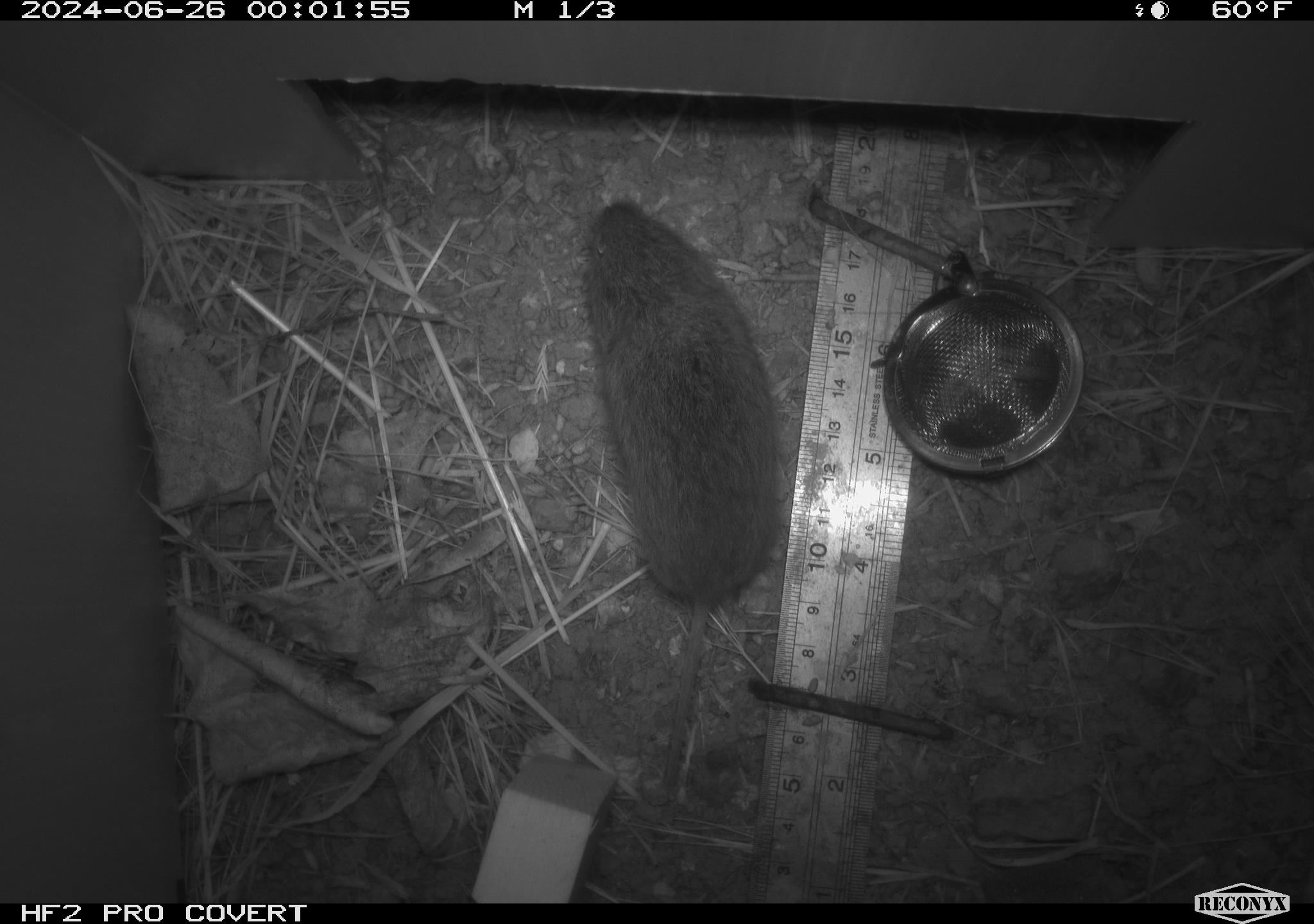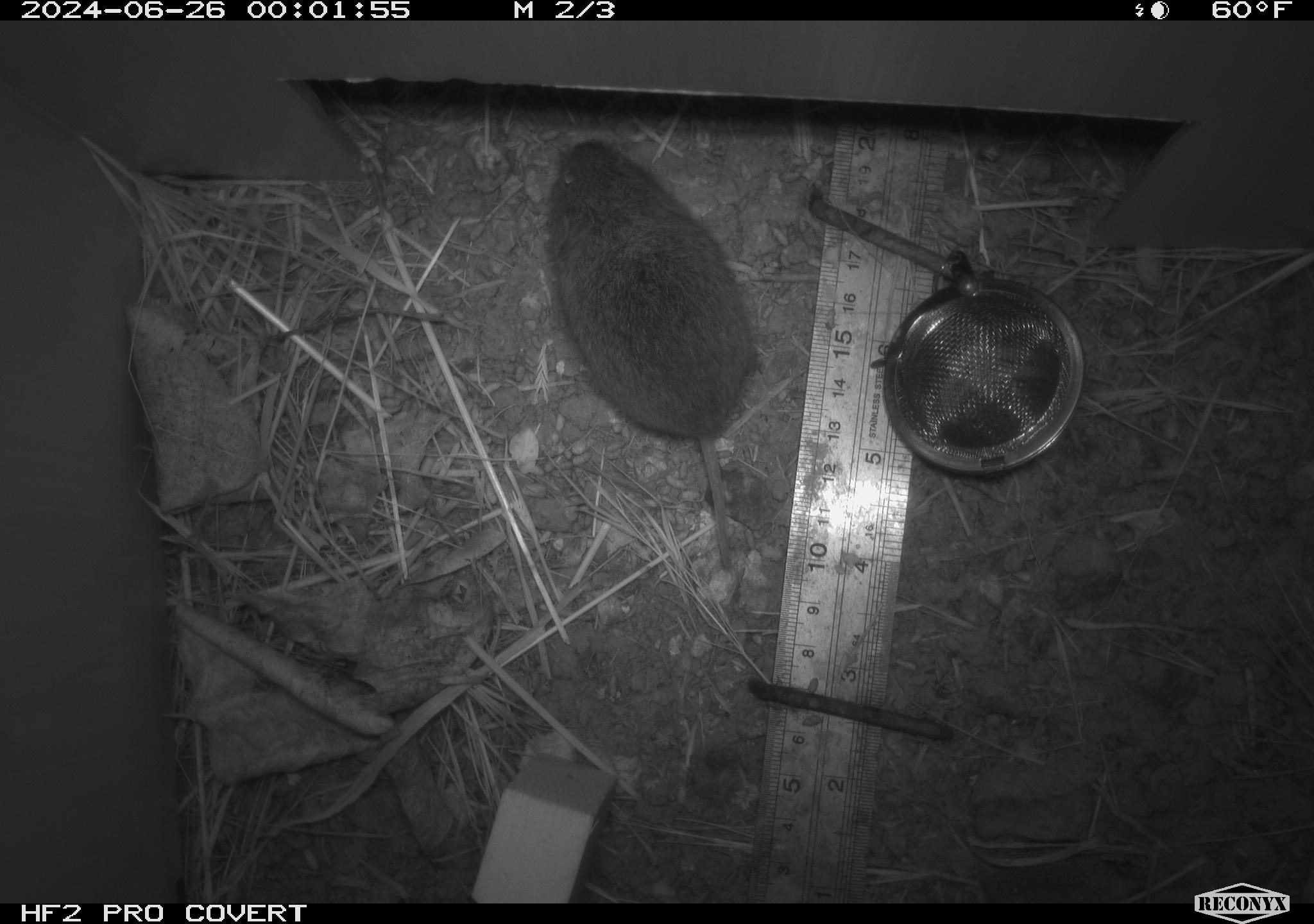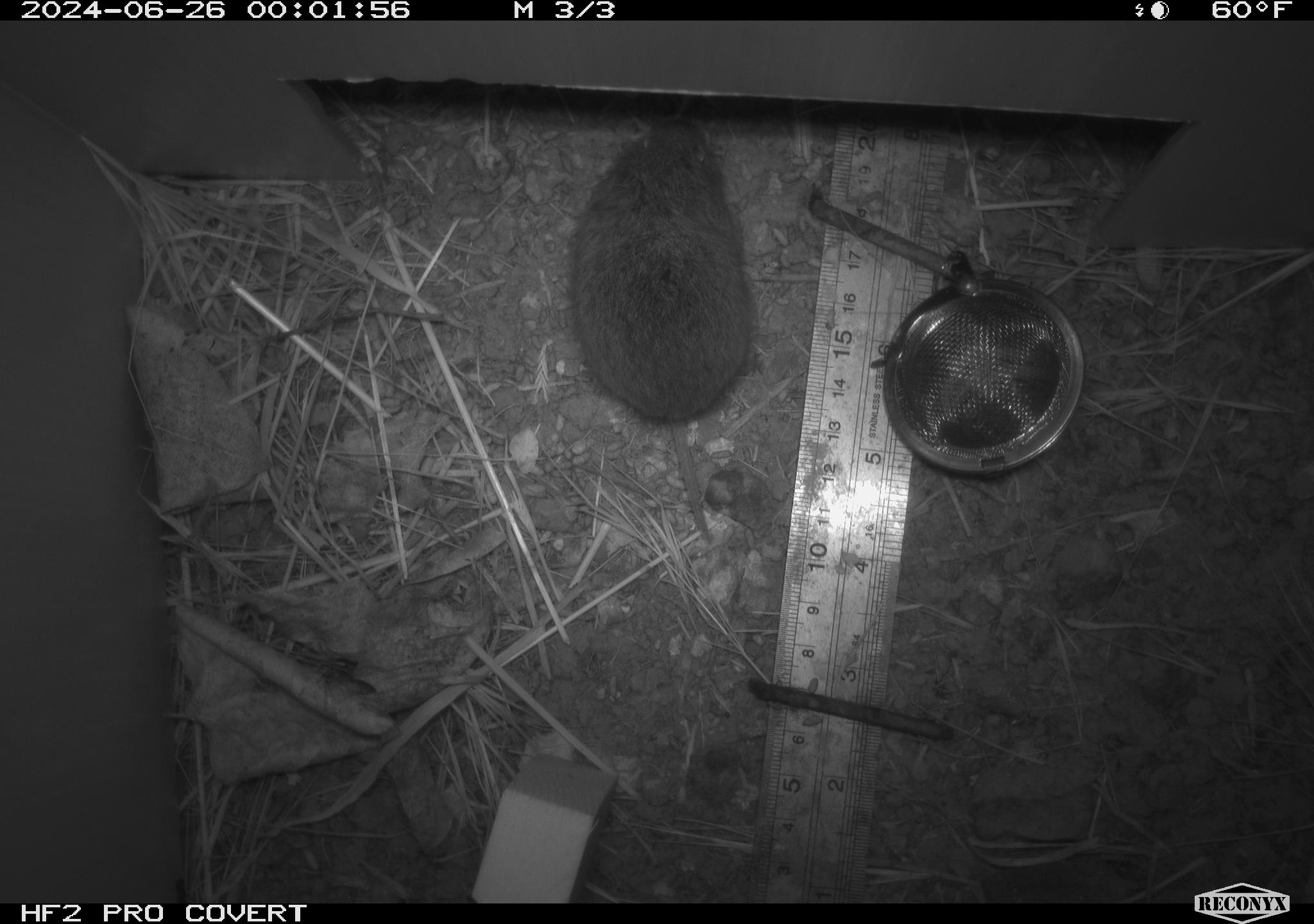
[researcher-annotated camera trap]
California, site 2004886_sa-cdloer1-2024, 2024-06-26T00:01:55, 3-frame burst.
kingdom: Animalia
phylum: Chordata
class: Mammalia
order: Rodentia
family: Cricetidae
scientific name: Arvicolinae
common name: voles, lemmings, and muskrats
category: arvicolinae subfamily